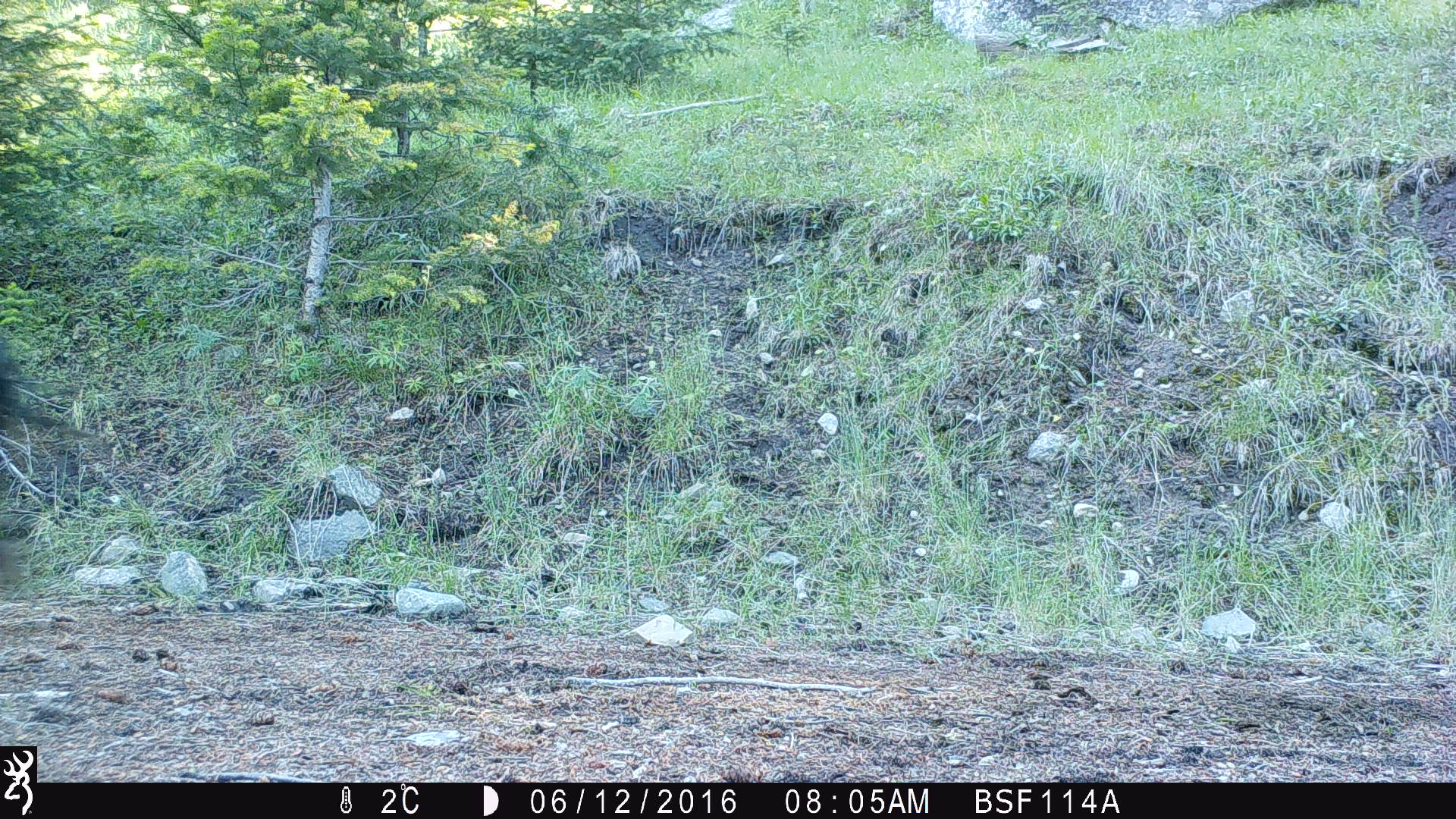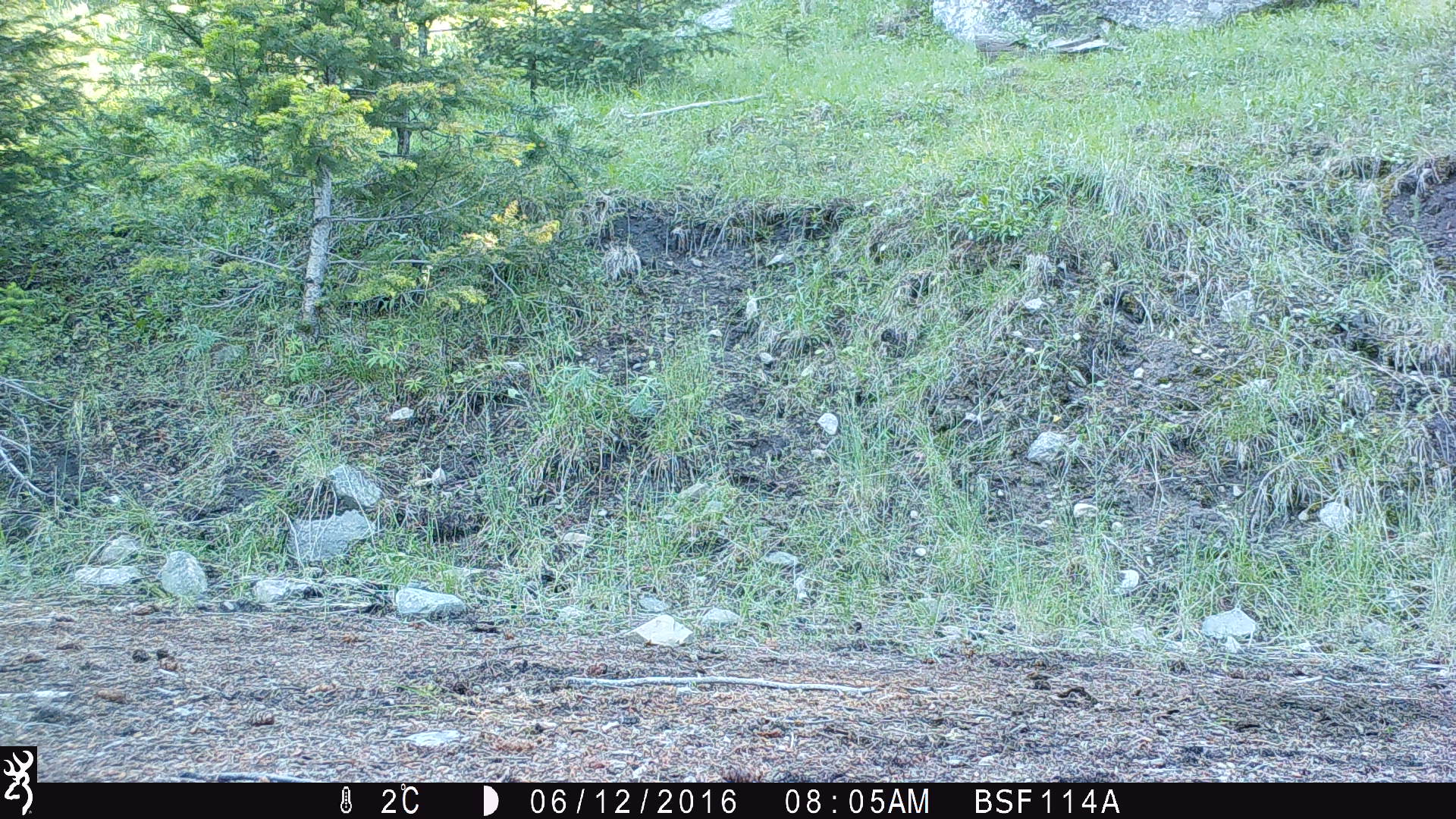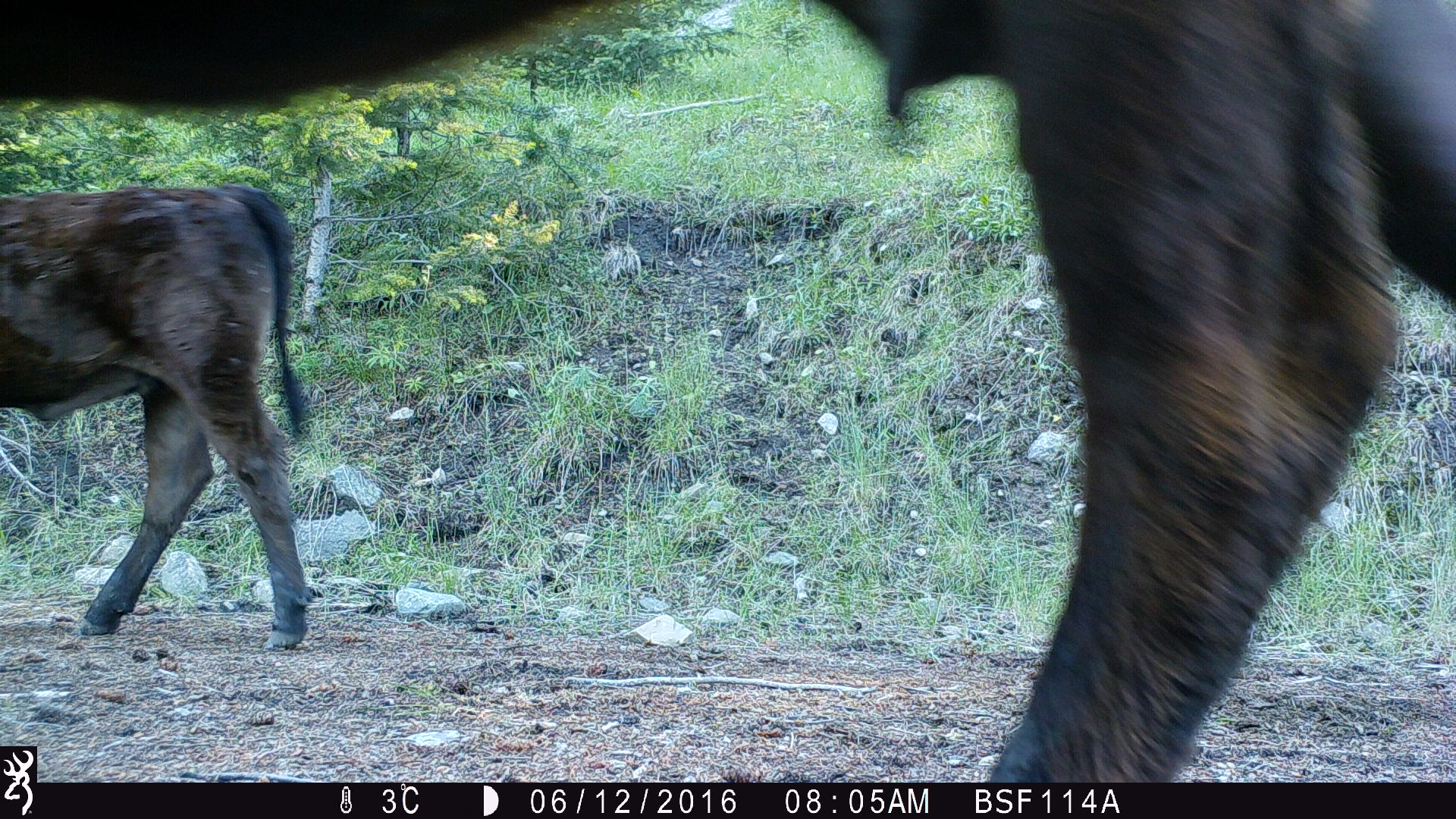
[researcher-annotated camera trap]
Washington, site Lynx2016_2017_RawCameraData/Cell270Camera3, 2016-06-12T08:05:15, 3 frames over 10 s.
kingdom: Animalia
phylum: Chordata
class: Mammalia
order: Artiodactyla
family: Bovidae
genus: Bos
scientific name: Bos taurus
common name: domestic cattle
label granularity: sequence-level